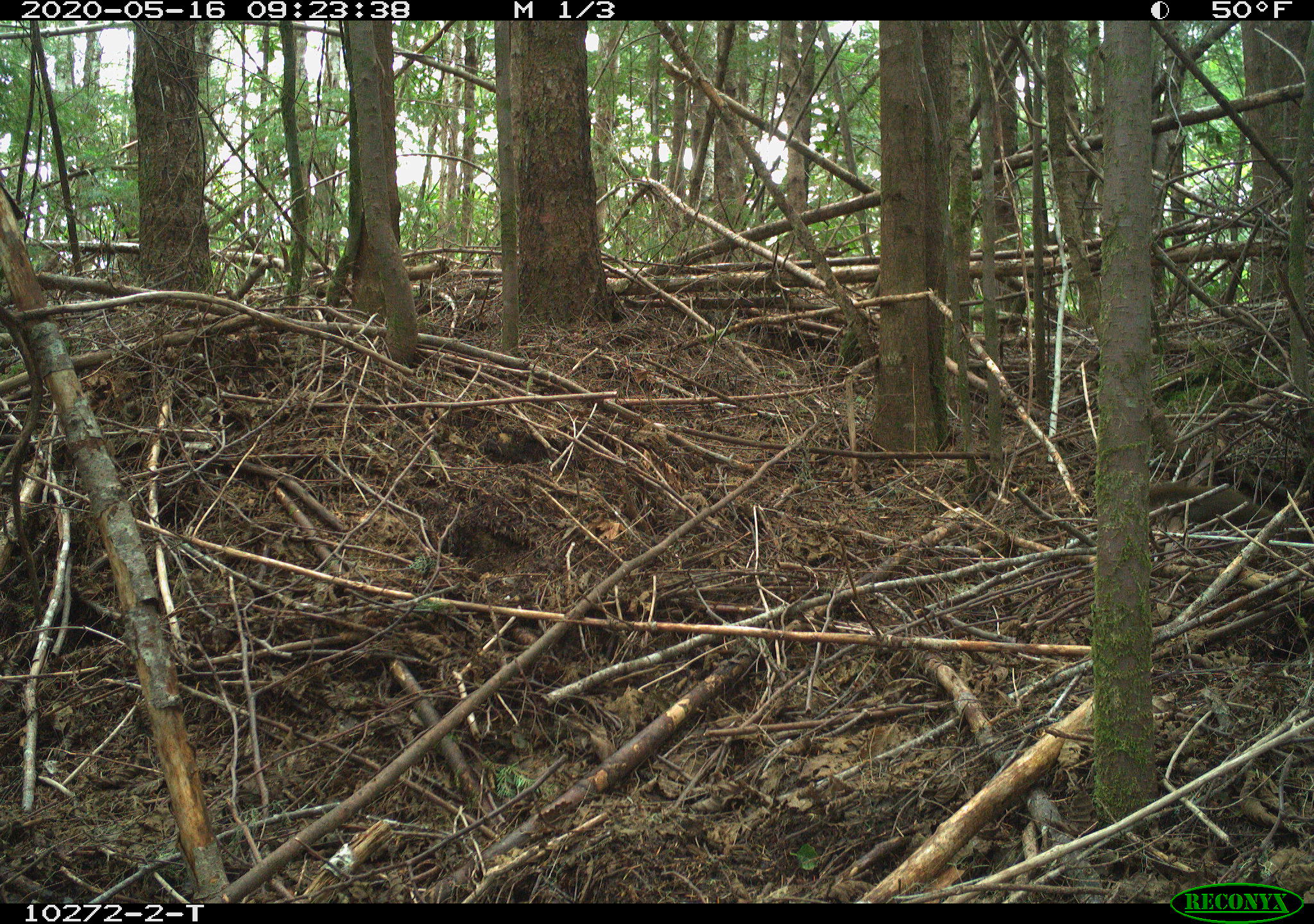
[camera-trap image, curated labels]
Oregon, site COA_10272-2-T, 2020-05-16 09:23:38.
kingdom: Animalia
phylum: Chordata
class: Mammalia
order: Rodentia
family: Sciuridae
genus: Tamiasciurus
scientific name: Tamiasciurus douglasii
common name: douglas squirrel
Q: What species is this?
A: Douglas squirrel (Tamiasciurus douglasii).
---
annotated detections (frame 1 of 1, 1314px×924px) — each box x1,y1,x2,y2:
douglas squirrel: 1148,477,1277,537